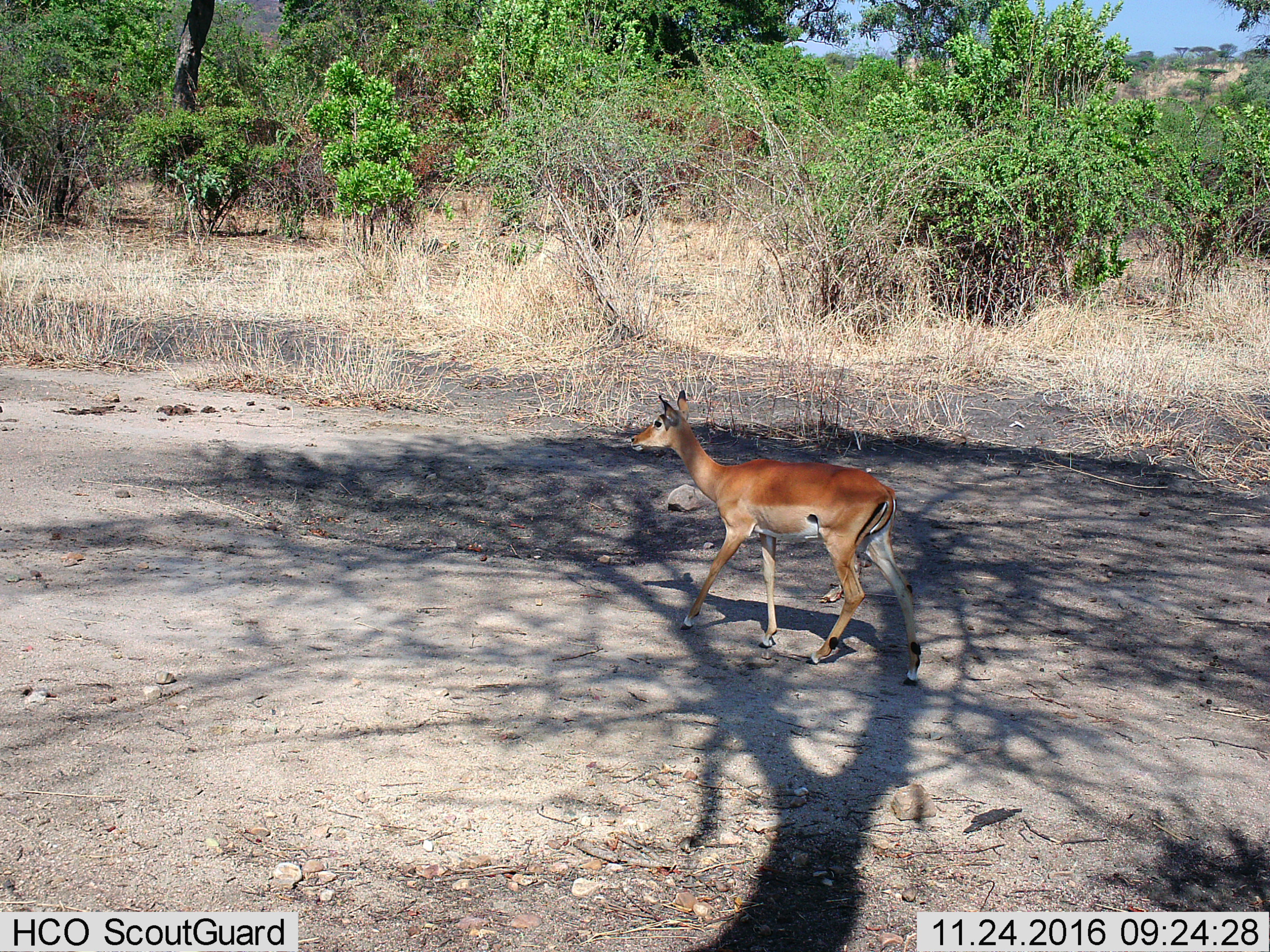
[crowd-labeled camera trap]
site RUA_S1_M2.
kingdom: Animalia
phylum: Chordata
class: Mammalia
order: Artiodactyla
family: Bovidae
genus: Aepyceros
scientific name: Aepyceros melampus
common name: impala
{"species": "impala (Aepyceros melampus)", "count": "1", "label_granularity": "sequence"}